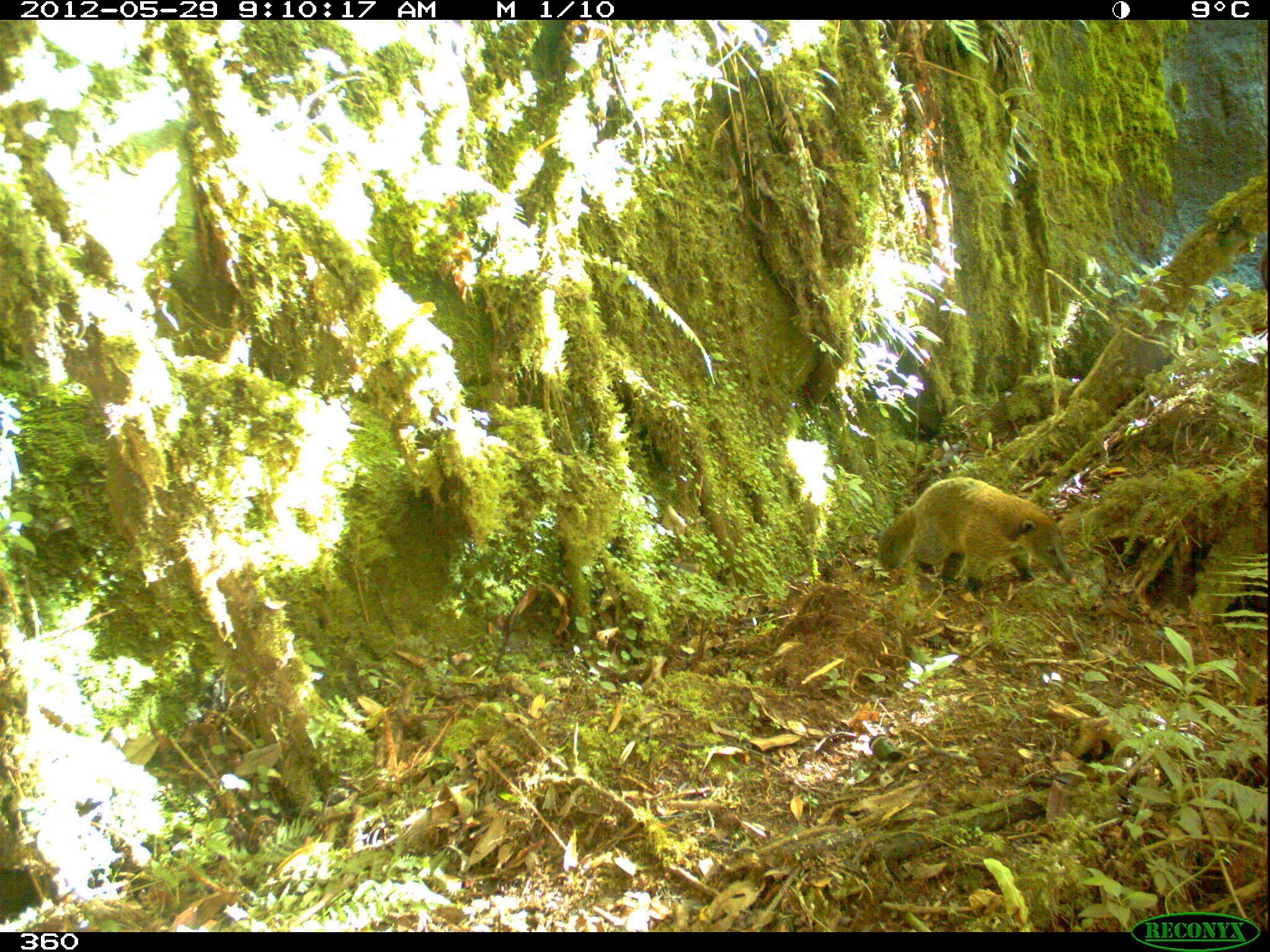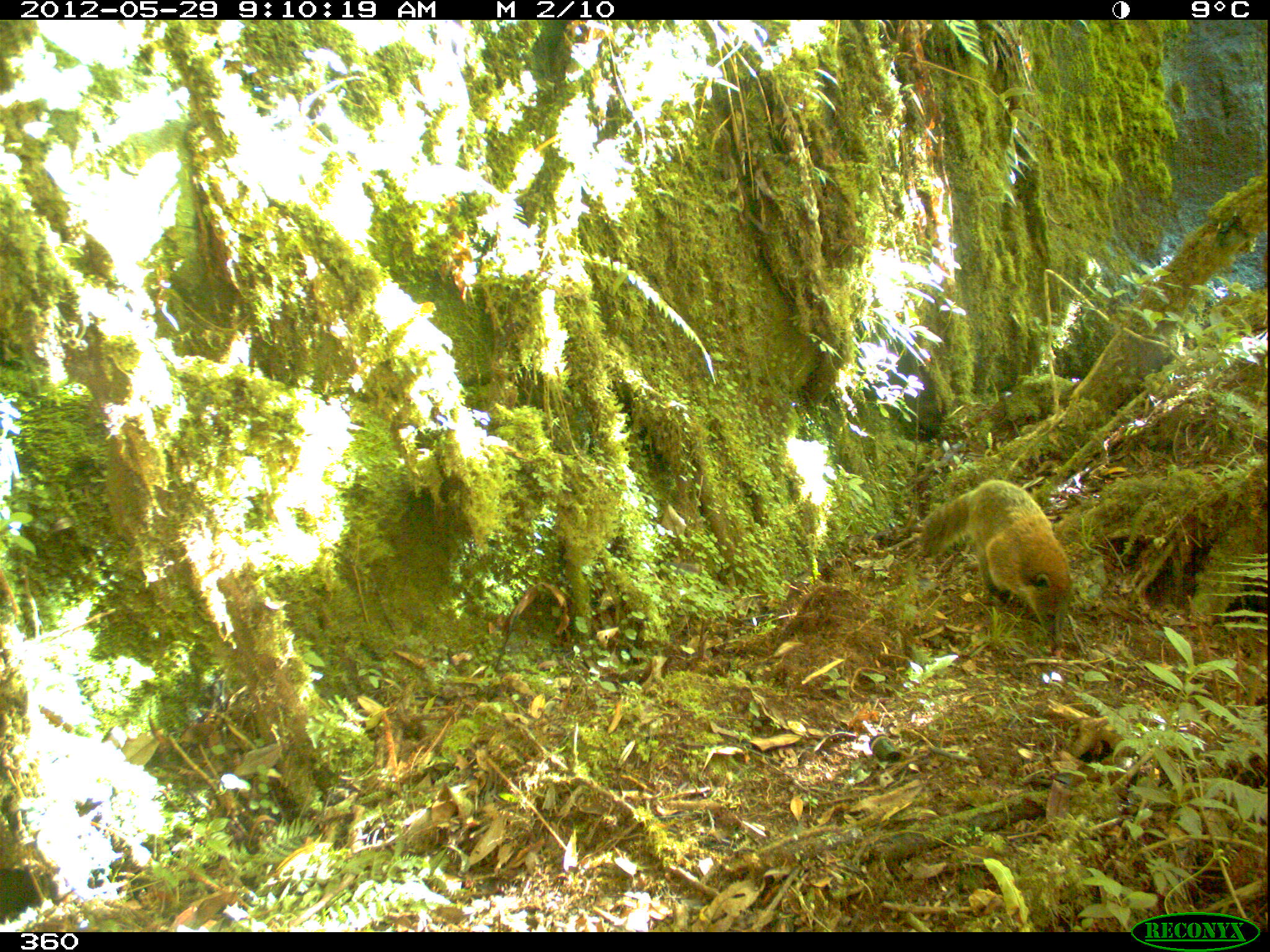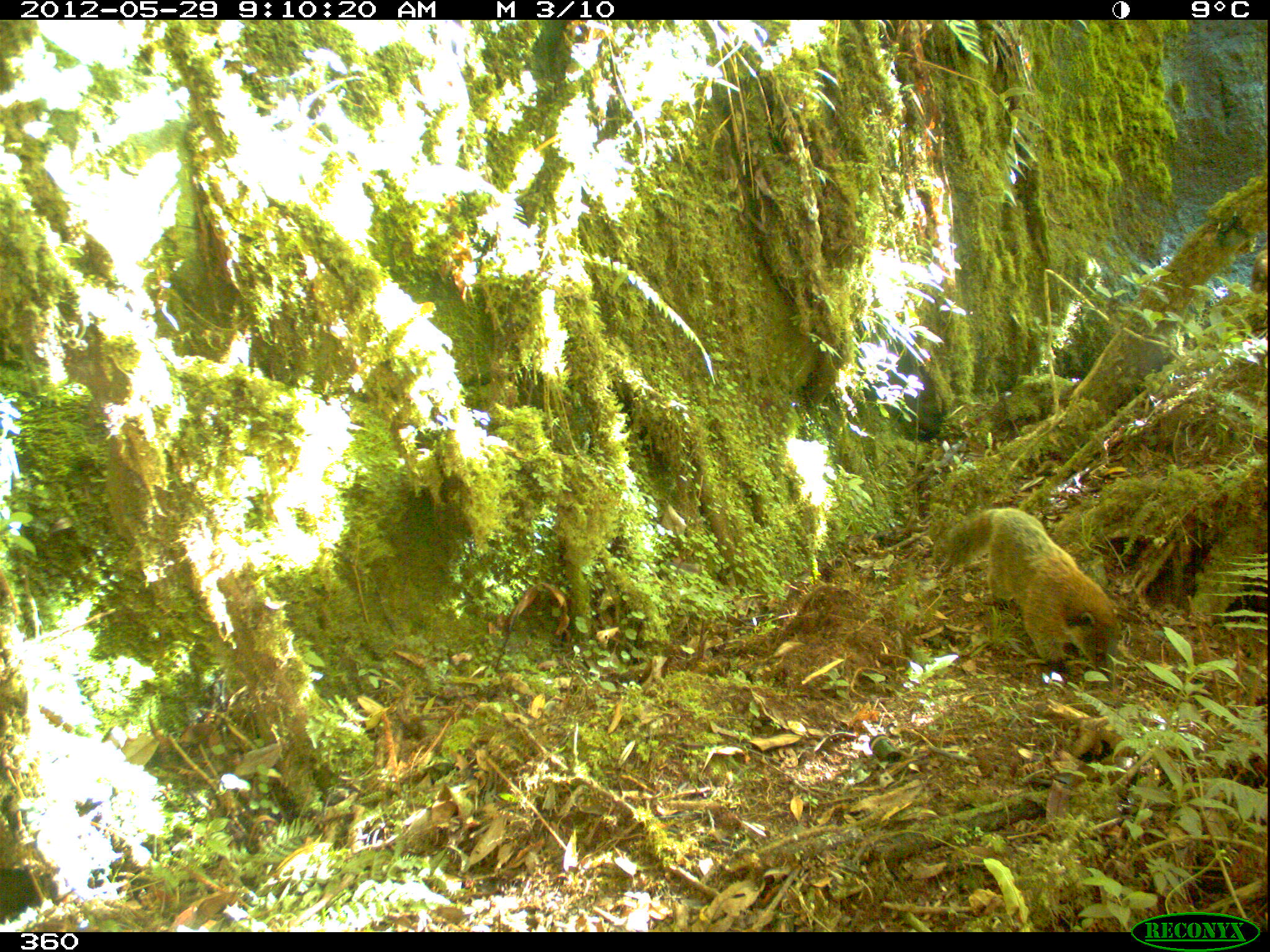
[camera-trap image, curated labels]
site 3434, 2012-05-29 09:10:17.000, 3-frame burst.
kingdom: Animalia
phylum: Chordata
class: Mammalia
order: Carnivora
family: Procyonidae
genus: Nasua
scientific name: Nasua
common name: coatis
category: unknown coati